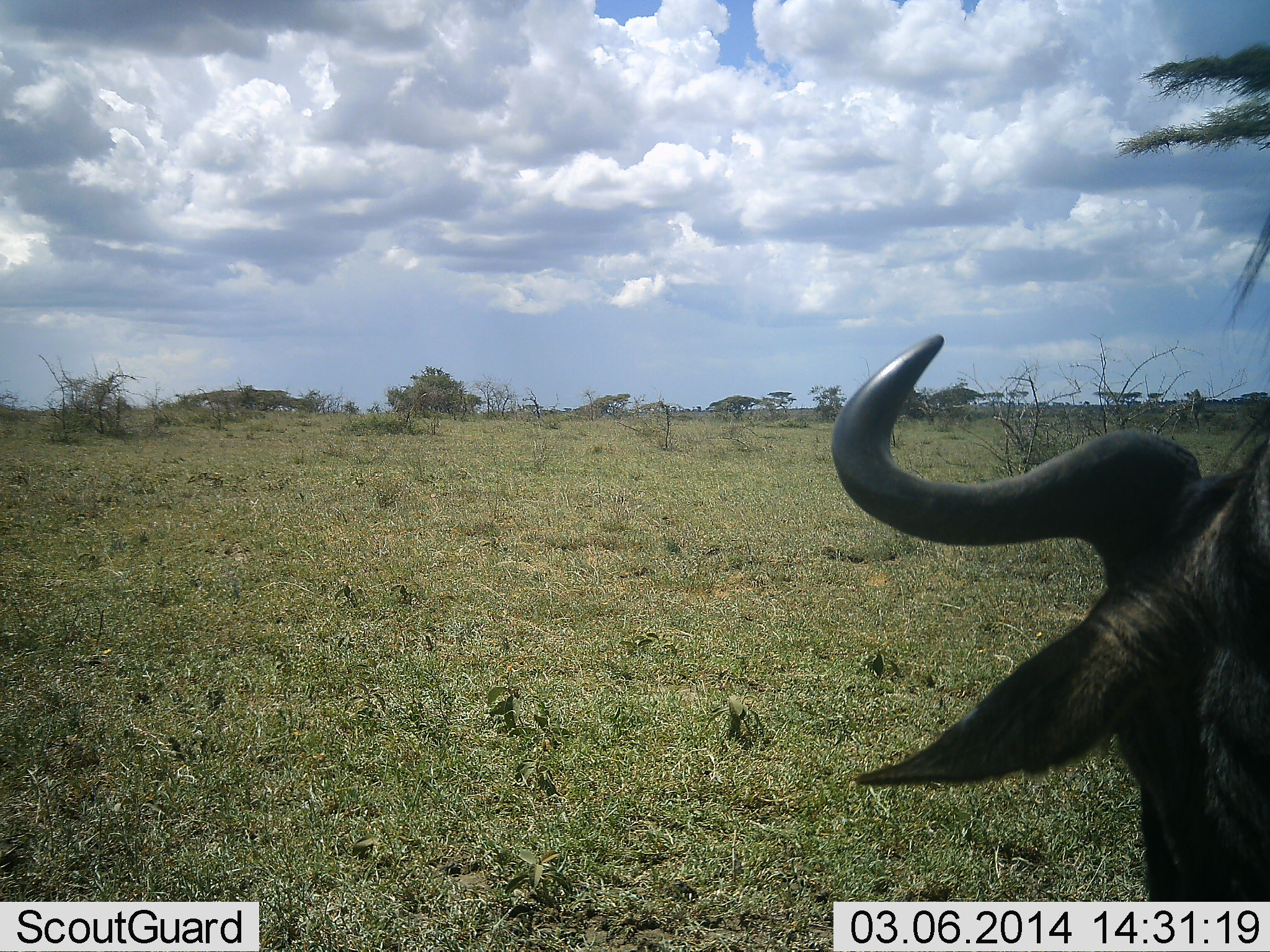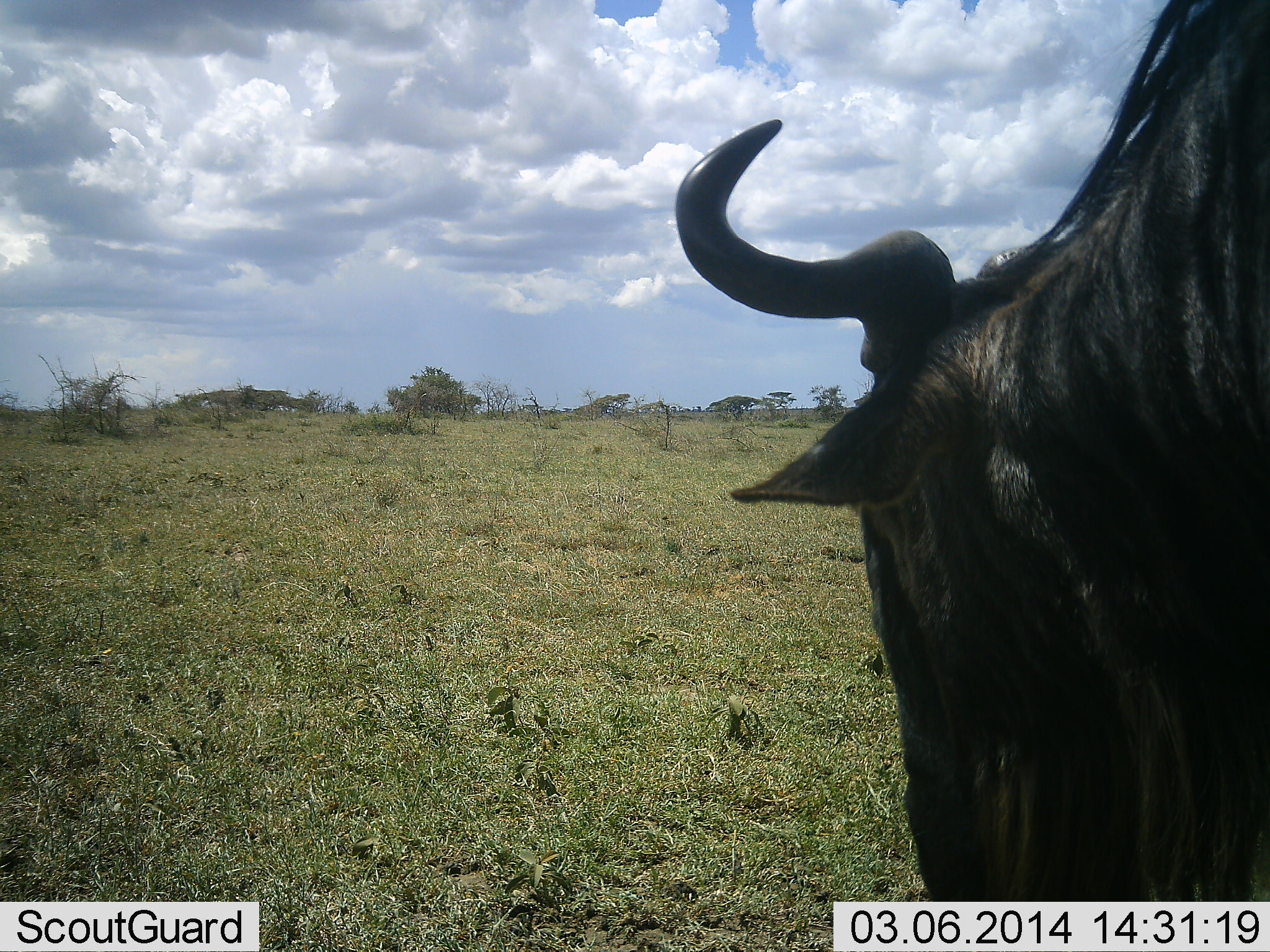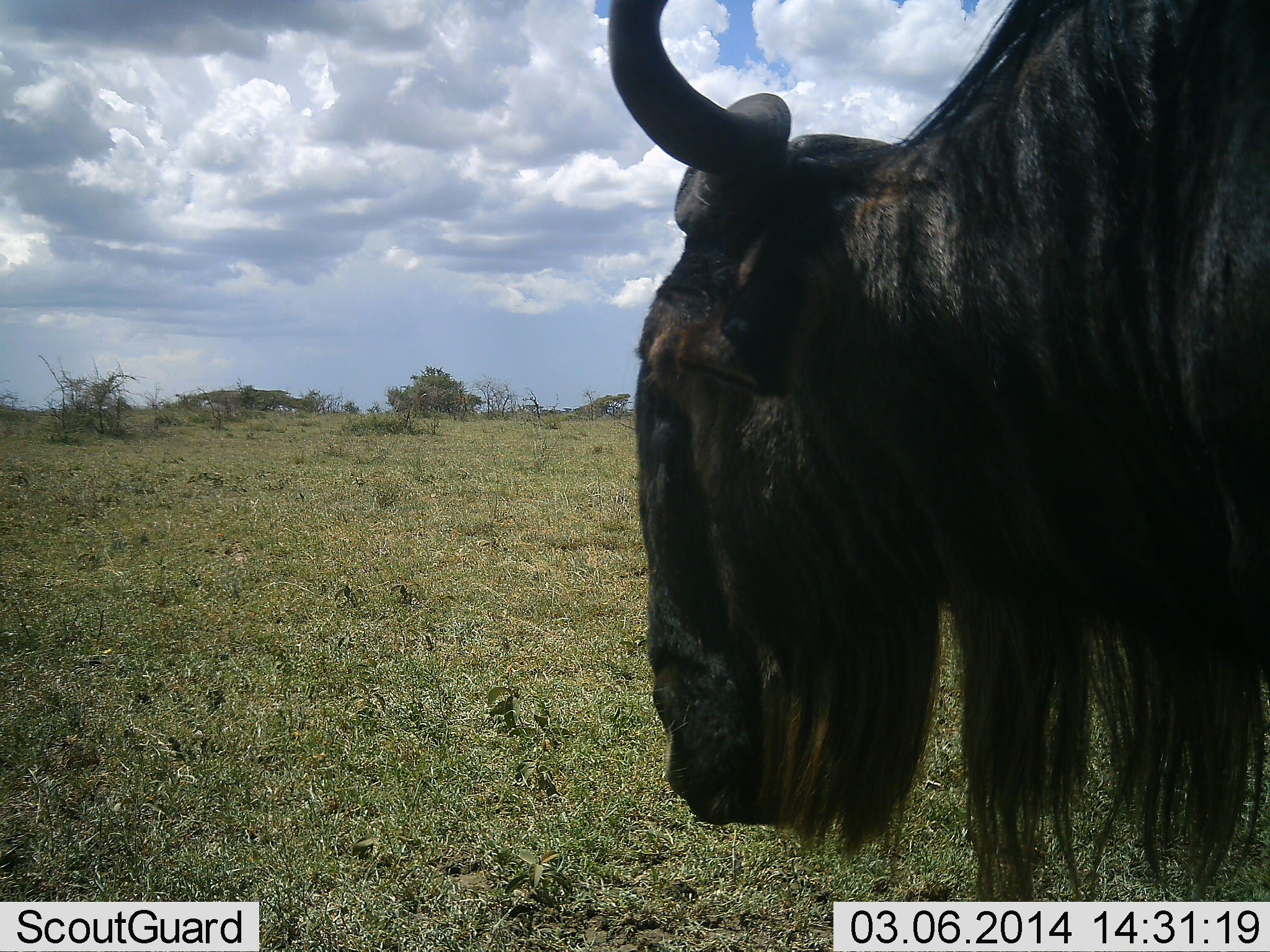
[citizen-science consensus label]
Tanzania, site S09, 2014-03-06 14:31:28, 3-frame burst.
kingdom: Animalia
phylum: Chordata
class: Mammalia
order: Artiodactyla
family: Bovidae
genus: Connochaetes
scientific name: Connochaetes taurinus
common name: blue wildebeest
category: wildebeest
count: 1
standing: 62%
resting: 0%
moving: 34%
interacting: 3%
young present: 0%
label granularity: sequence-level